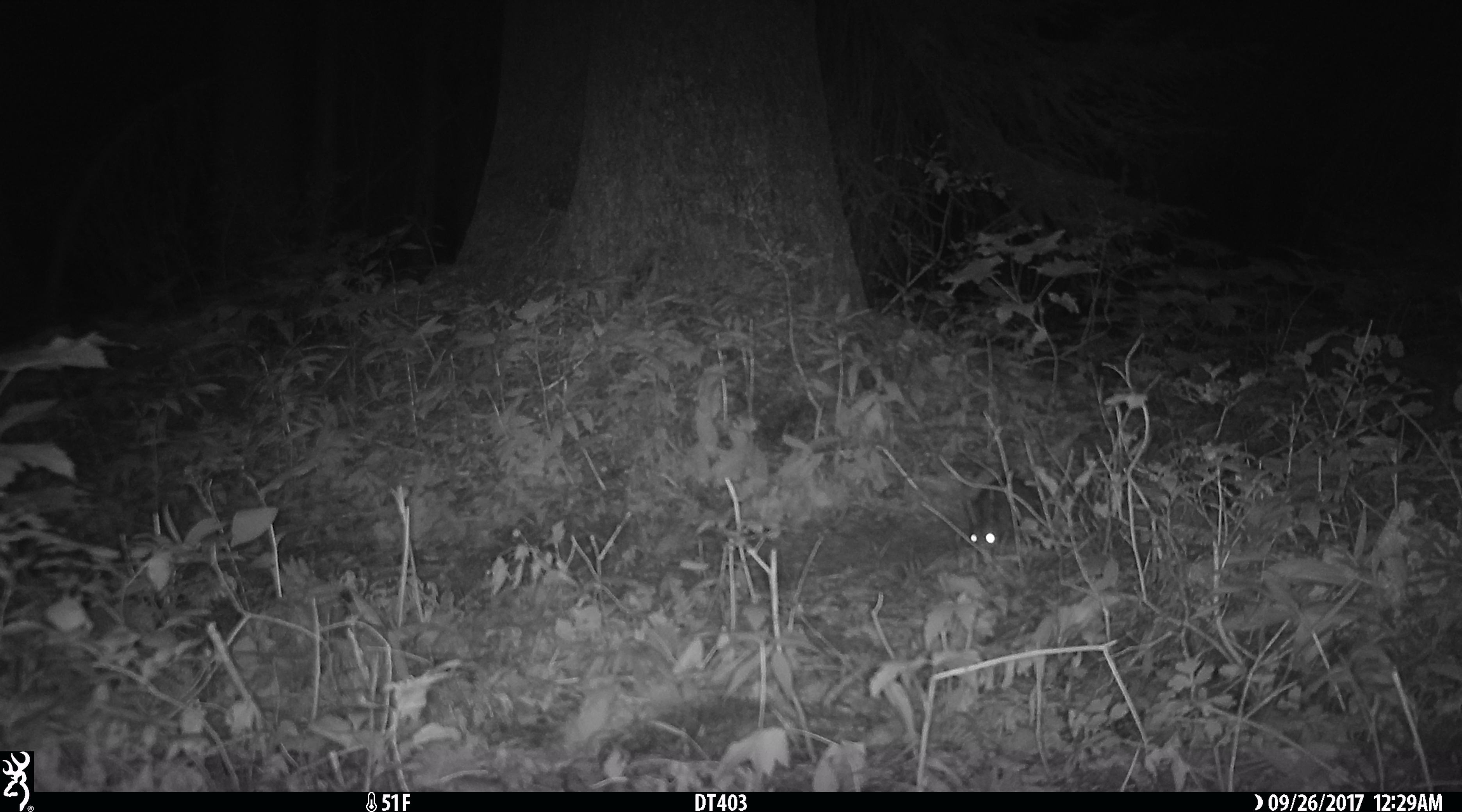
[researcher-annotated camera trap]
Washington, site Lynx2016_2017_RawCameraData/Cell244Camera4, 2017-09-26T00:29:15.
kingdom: Animalia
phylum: Chordata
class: Mammalia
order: Lagomorpha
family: Leporidae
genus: Lepus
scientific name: Lepus americanus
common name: snowshoe hare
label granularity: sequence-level